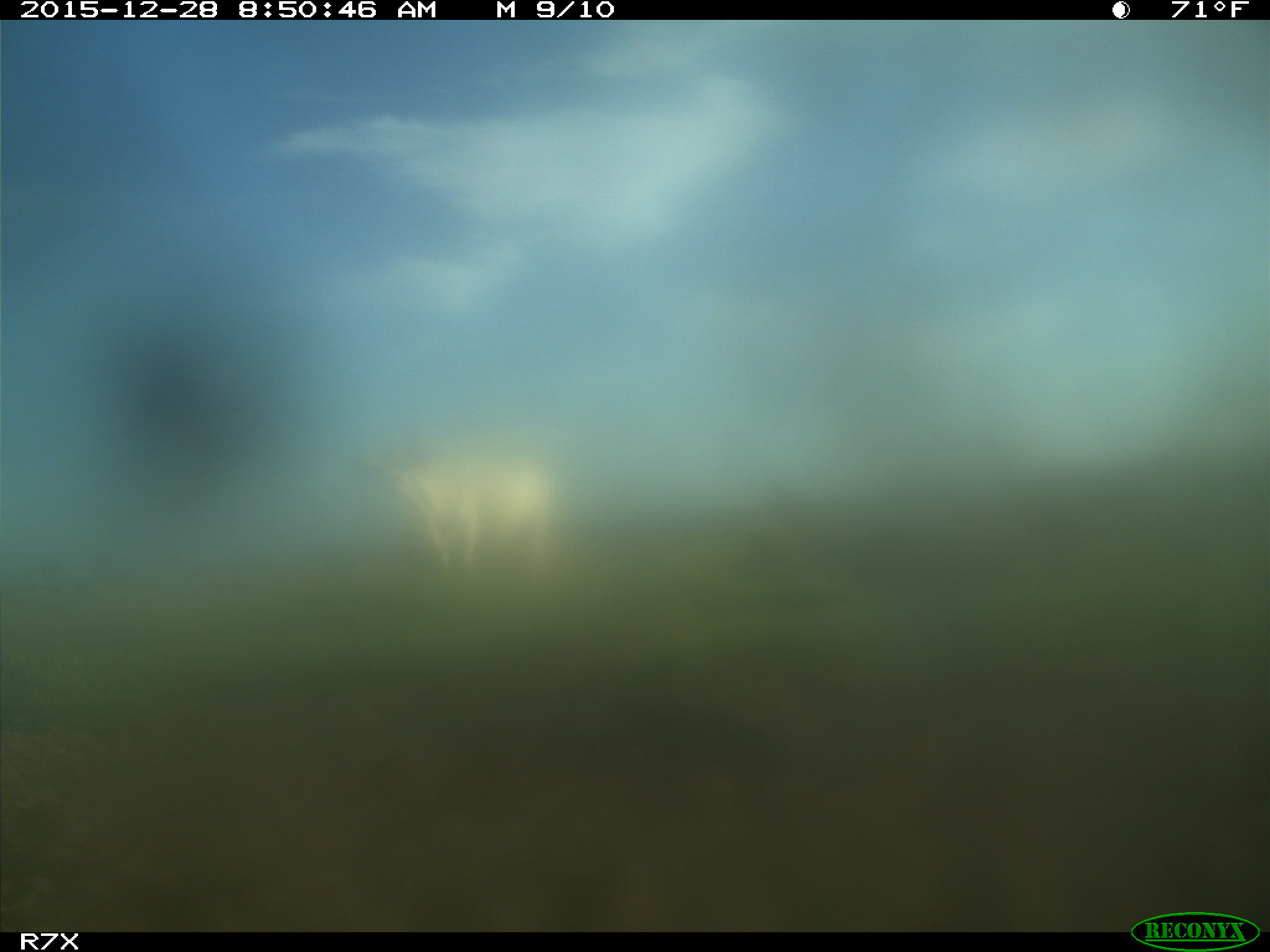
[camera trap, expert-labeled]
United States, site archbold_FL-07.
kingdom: Animalia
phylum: Chordata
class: Mammalia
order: Artiodactyla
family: Bovidae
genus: Bos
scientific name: Bos taurus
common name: domestic cow